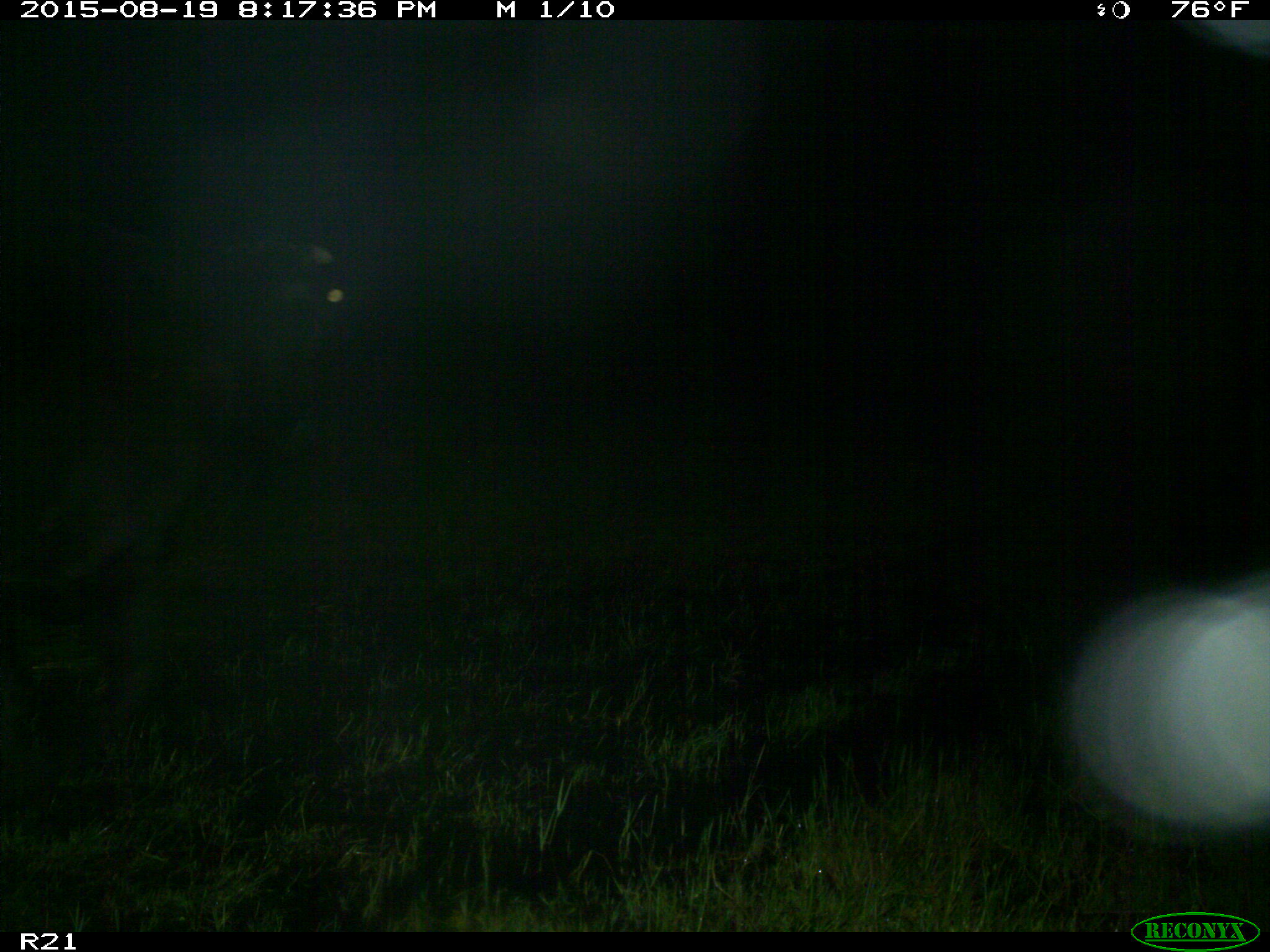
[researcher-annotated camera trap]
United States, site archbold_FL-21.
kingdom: Animalia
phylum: Chordata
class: Mammalia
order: Artiodactyla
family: Bovidae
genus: Bos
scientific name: Bos taurus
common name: domestic cow